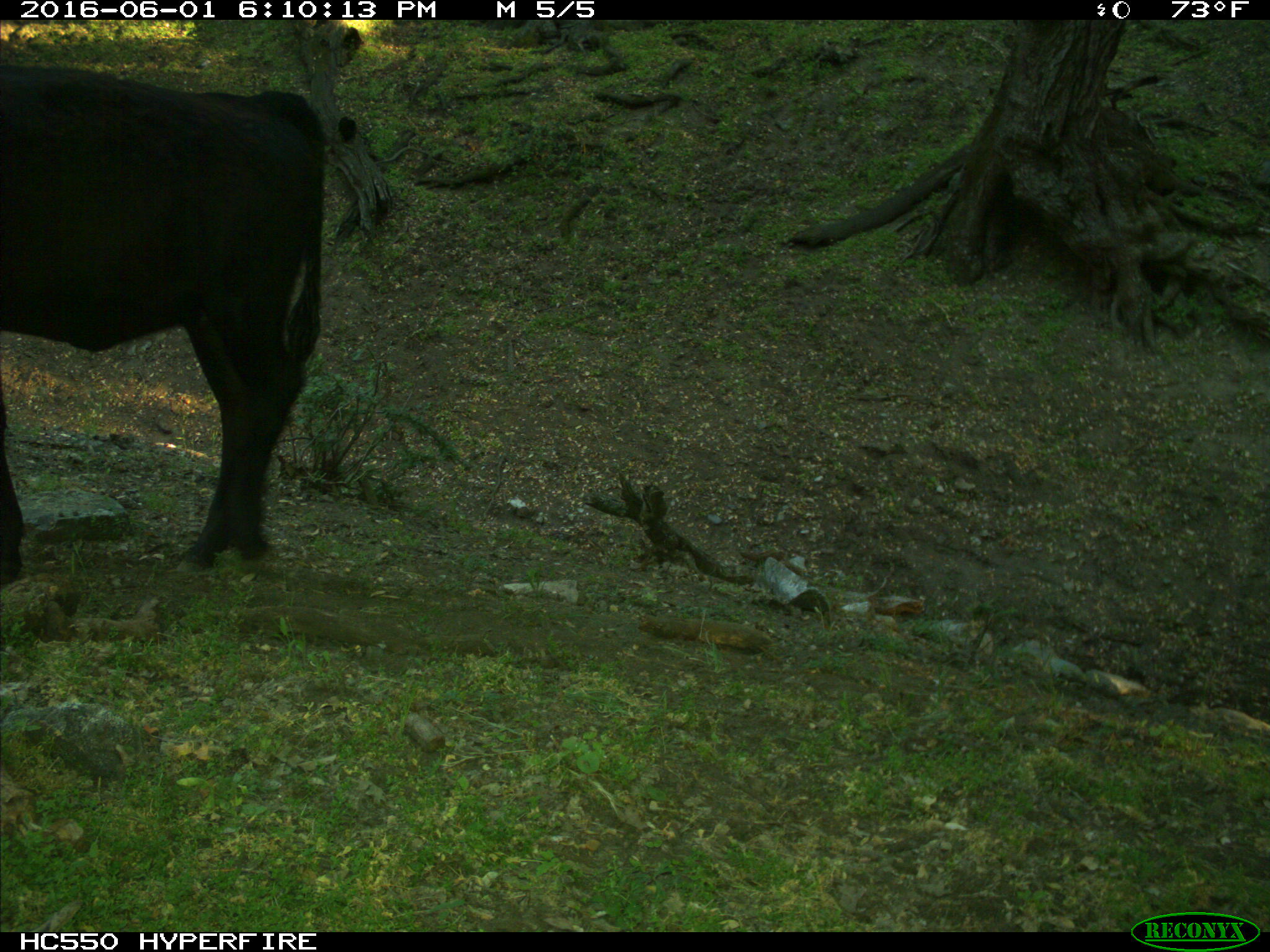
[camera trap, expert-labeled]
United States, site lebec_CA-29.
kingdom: Animalia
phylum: Chordata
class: Mammalia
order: Artiodactyla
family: Bovidae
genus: Bos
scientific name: Bos taurus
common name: domestic cow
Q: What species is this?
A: Bos taurus (domestic cow).